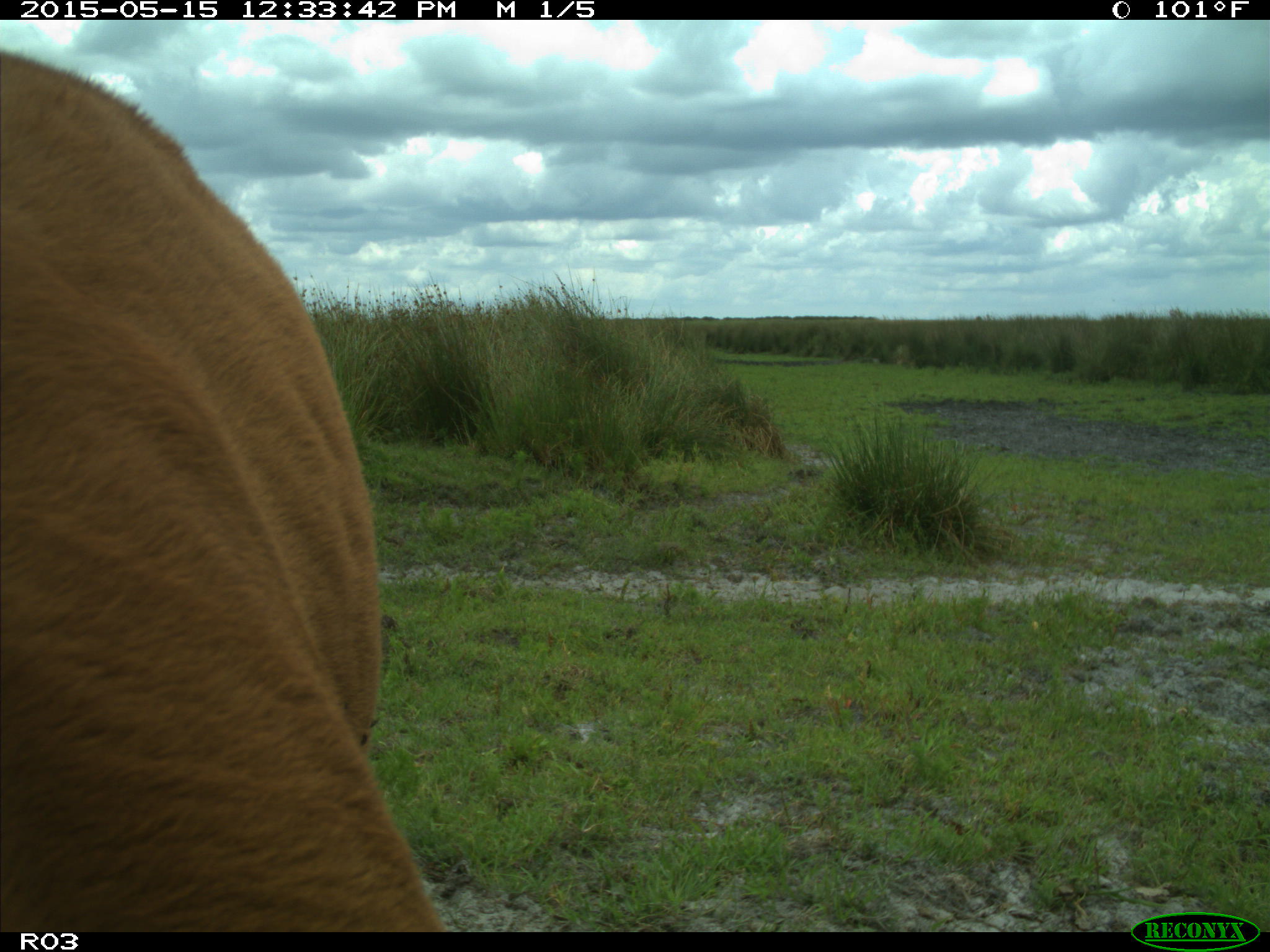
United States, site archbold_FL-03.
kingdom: Animalia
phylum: Chordata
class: Mammalia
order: Artiodactyla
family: Bovidae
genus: Bos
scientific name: Bos taurus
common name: domestic cow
Bos taurus (domestic cow).